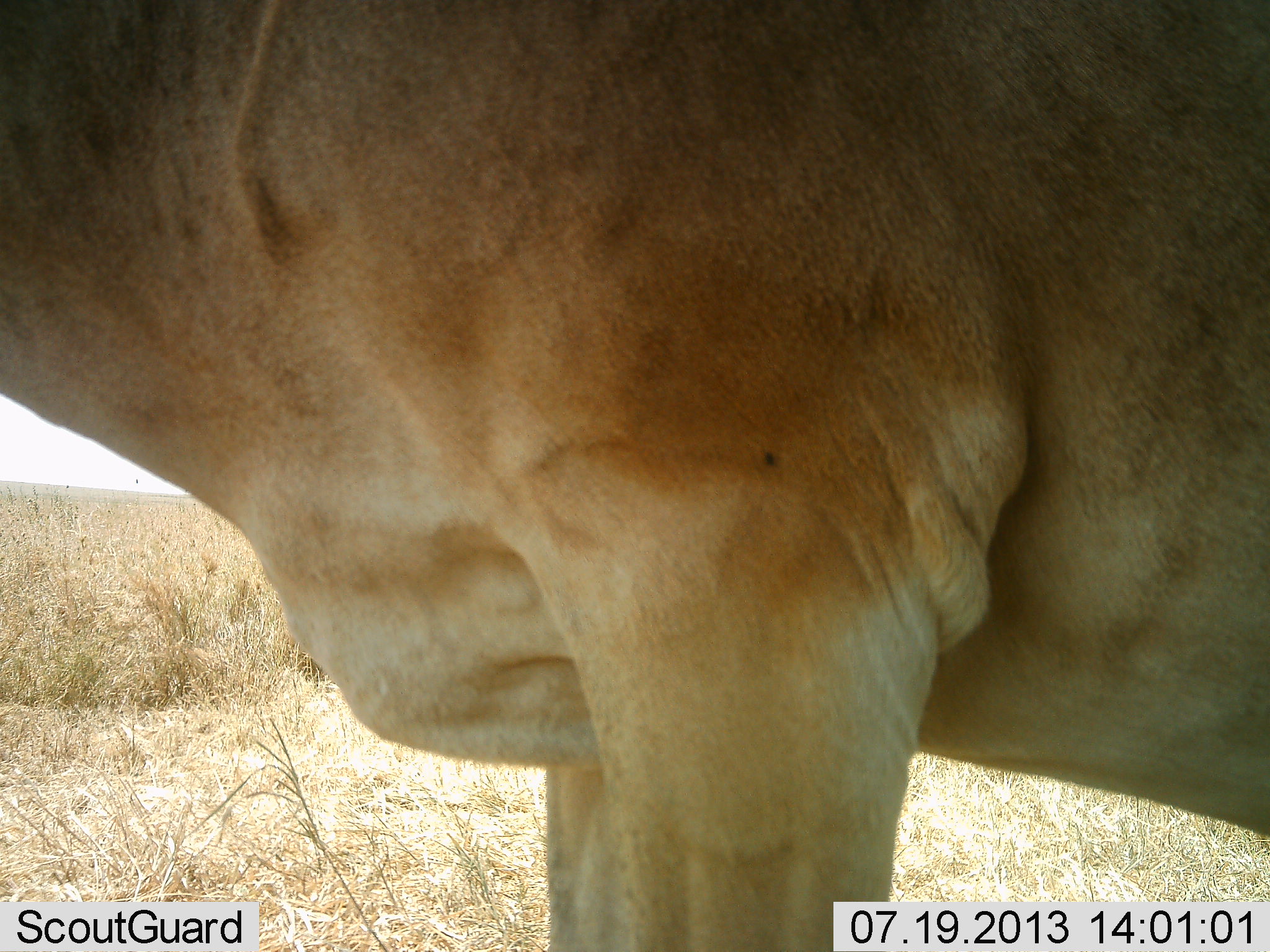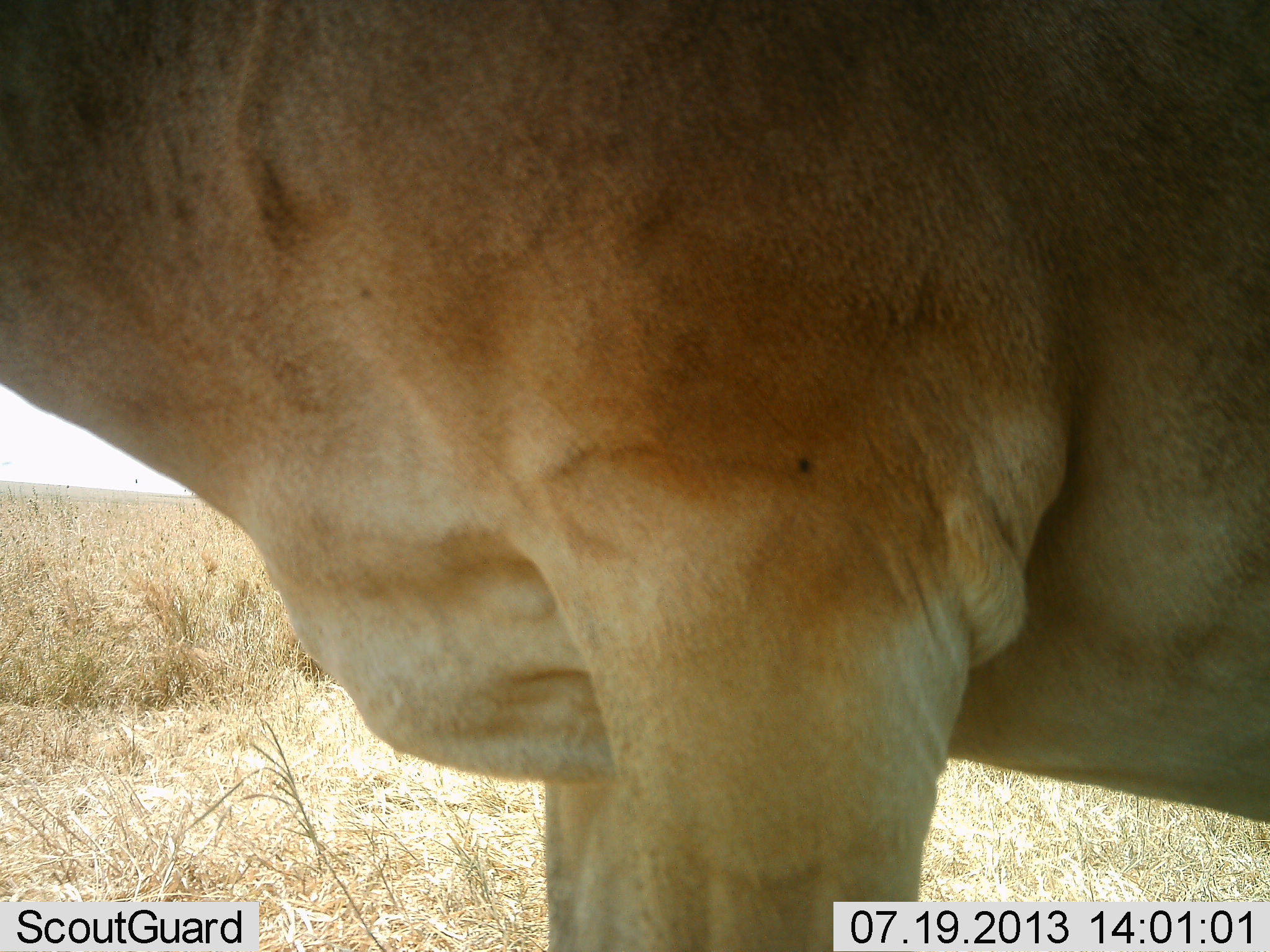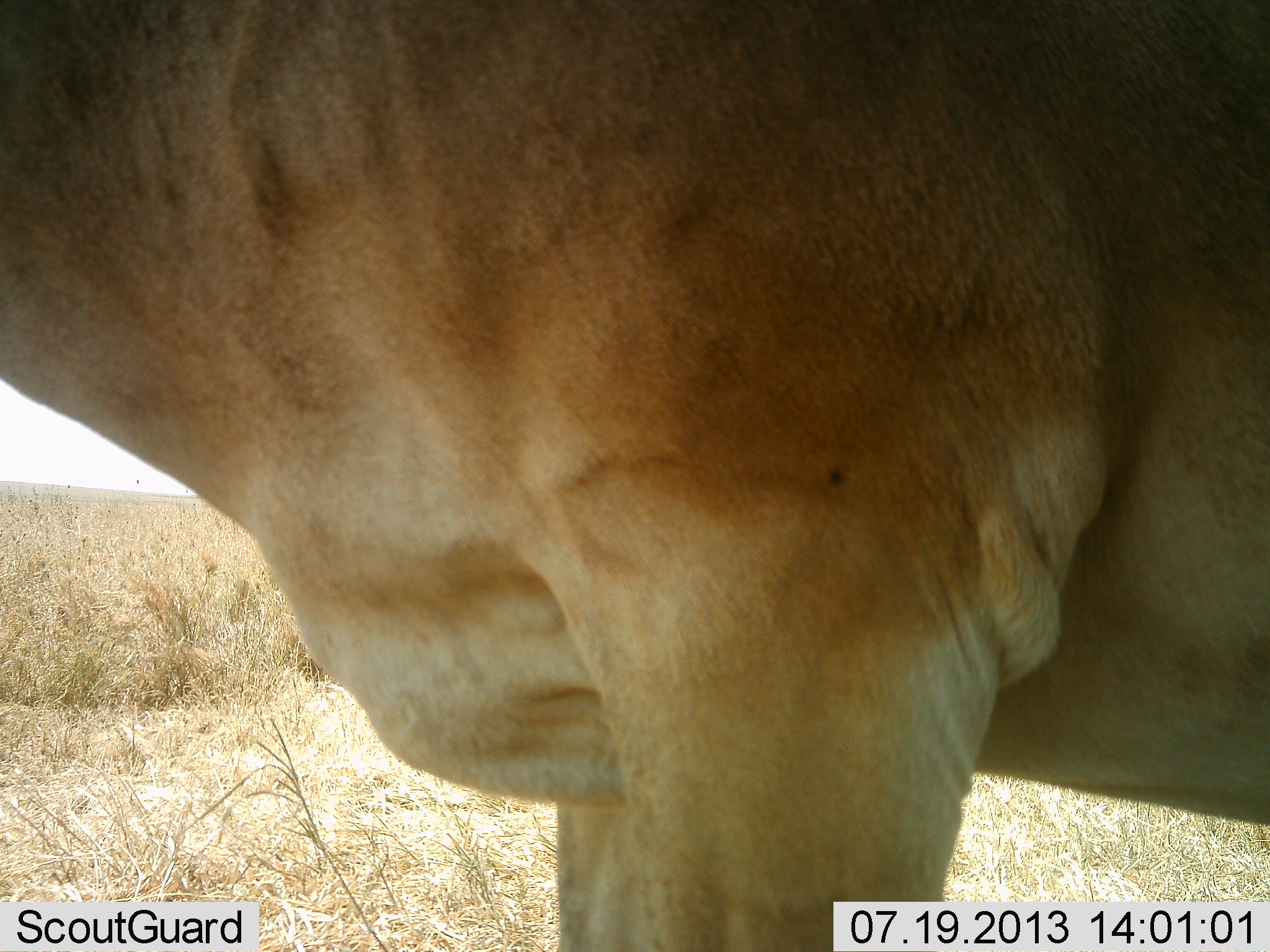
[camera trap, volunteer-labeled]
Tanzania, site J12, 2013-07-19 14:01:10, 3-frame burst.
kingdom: Animalia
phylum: Chordata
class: Mammalia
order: Artiodactyla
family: Bovidae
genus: Alcelaphus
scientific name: Alcelaphus buselaphus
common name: hartebeest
Hartebeest (Alcelaphus buselaphus), count 1. Behavior (volunteer vote fractions): standing 100%, resting 0%, moving 0%, interacting 0%. Young present (vote fraction): 0%. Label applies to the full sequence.